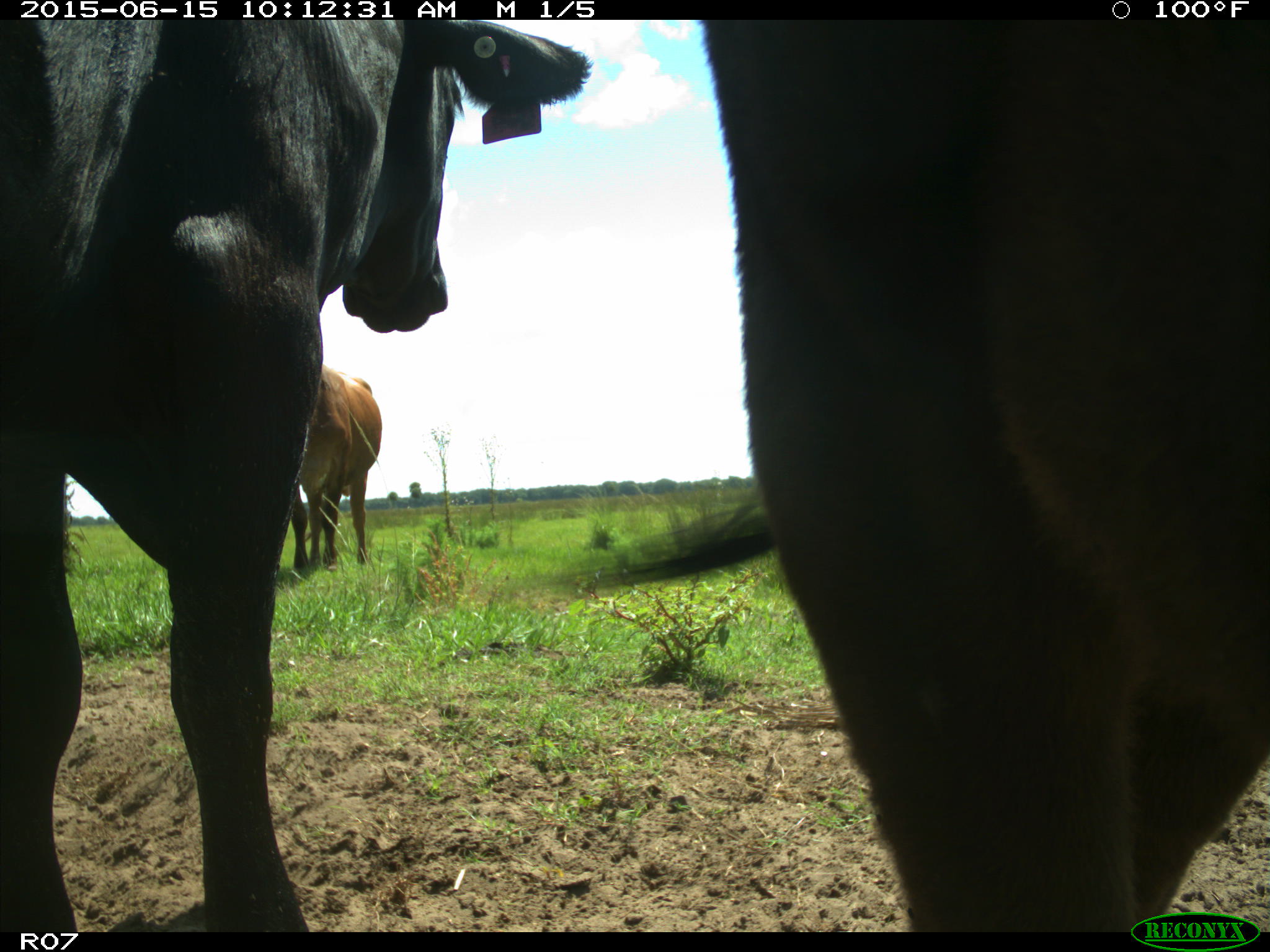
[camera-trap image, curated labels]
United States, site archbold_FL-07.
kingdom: Animalia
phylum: Chordata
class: Mammalia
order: Artiodactyla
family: Bovidae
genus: Bos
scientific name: Bos taurus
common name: domestic cow